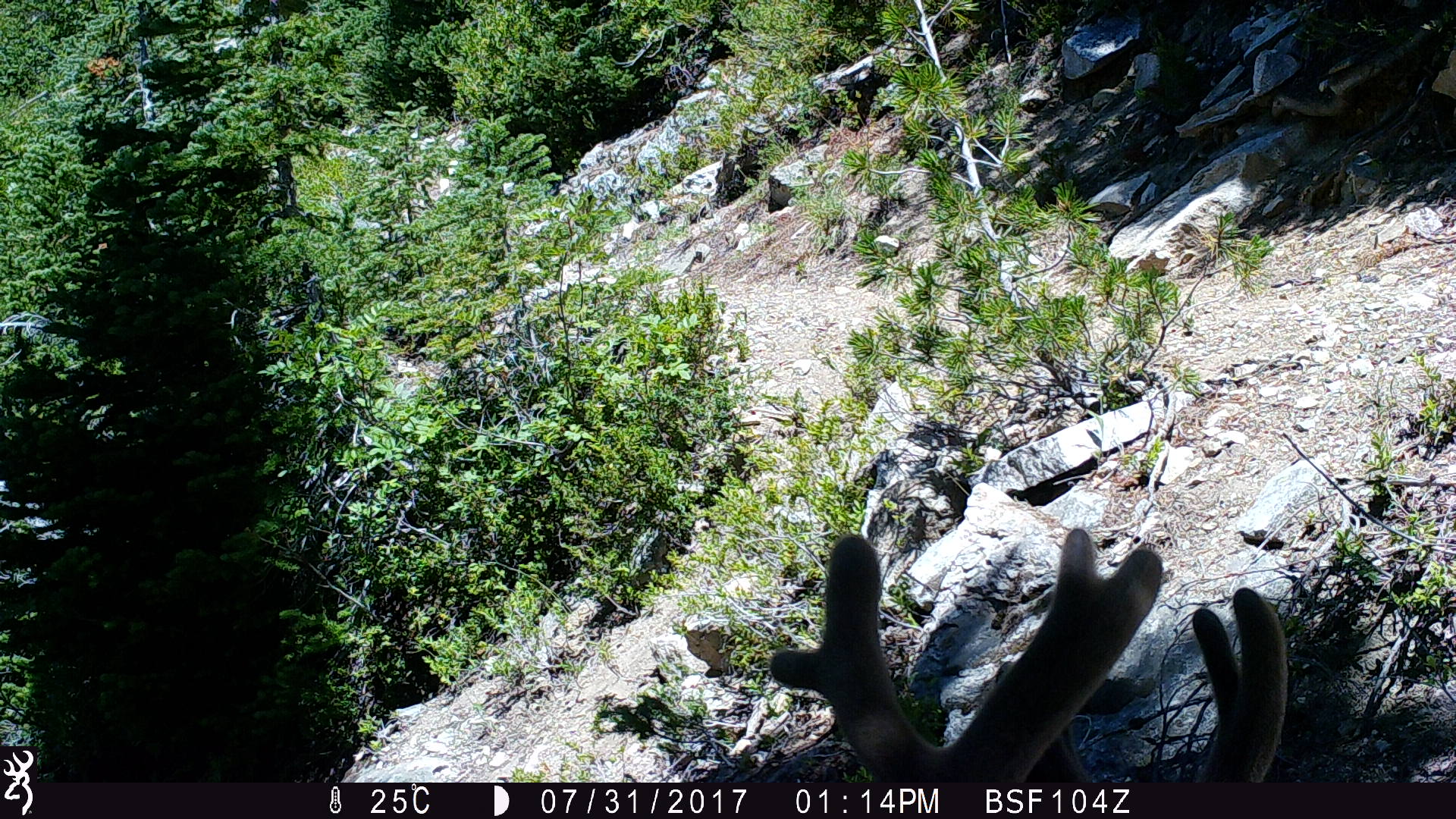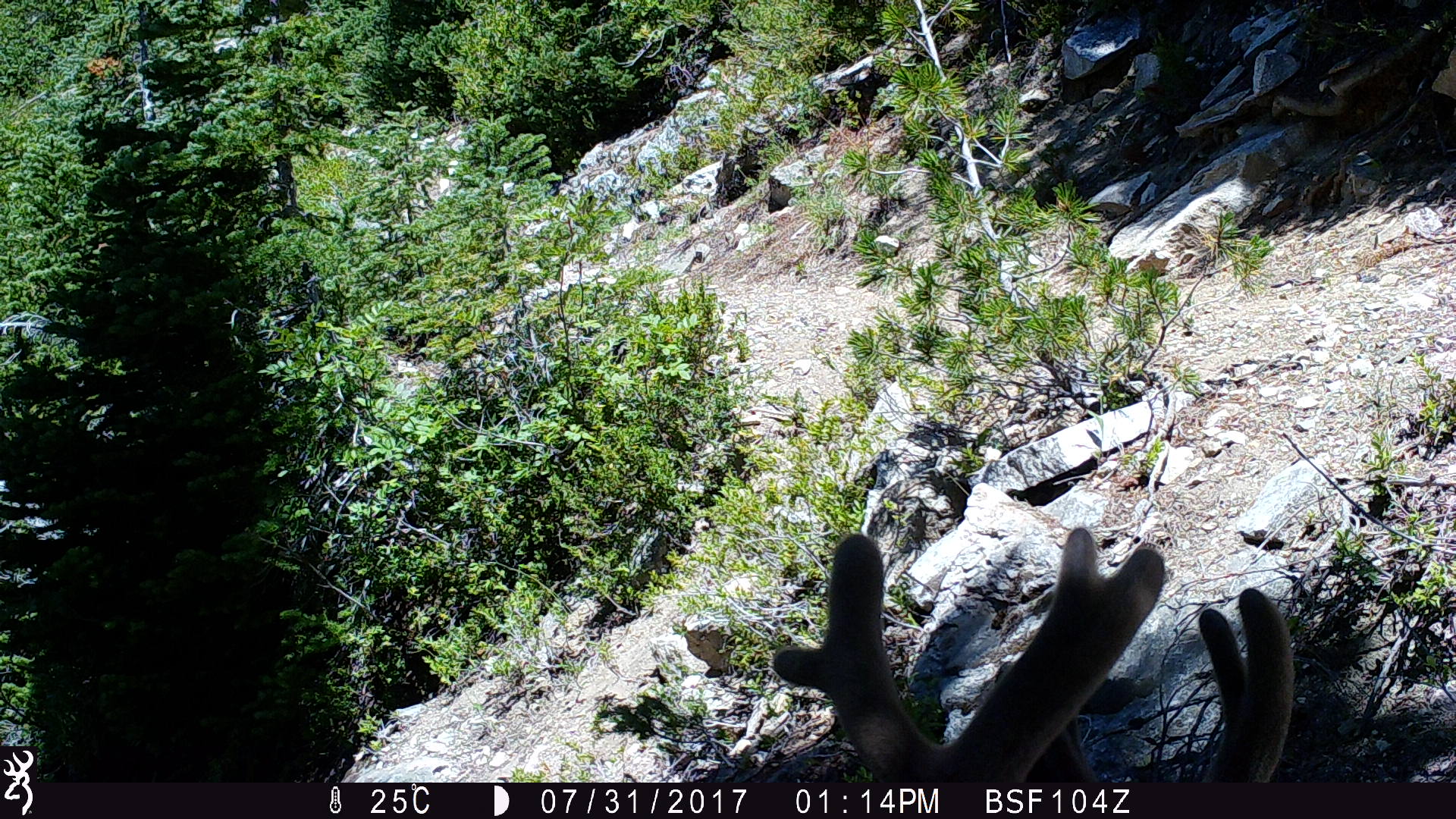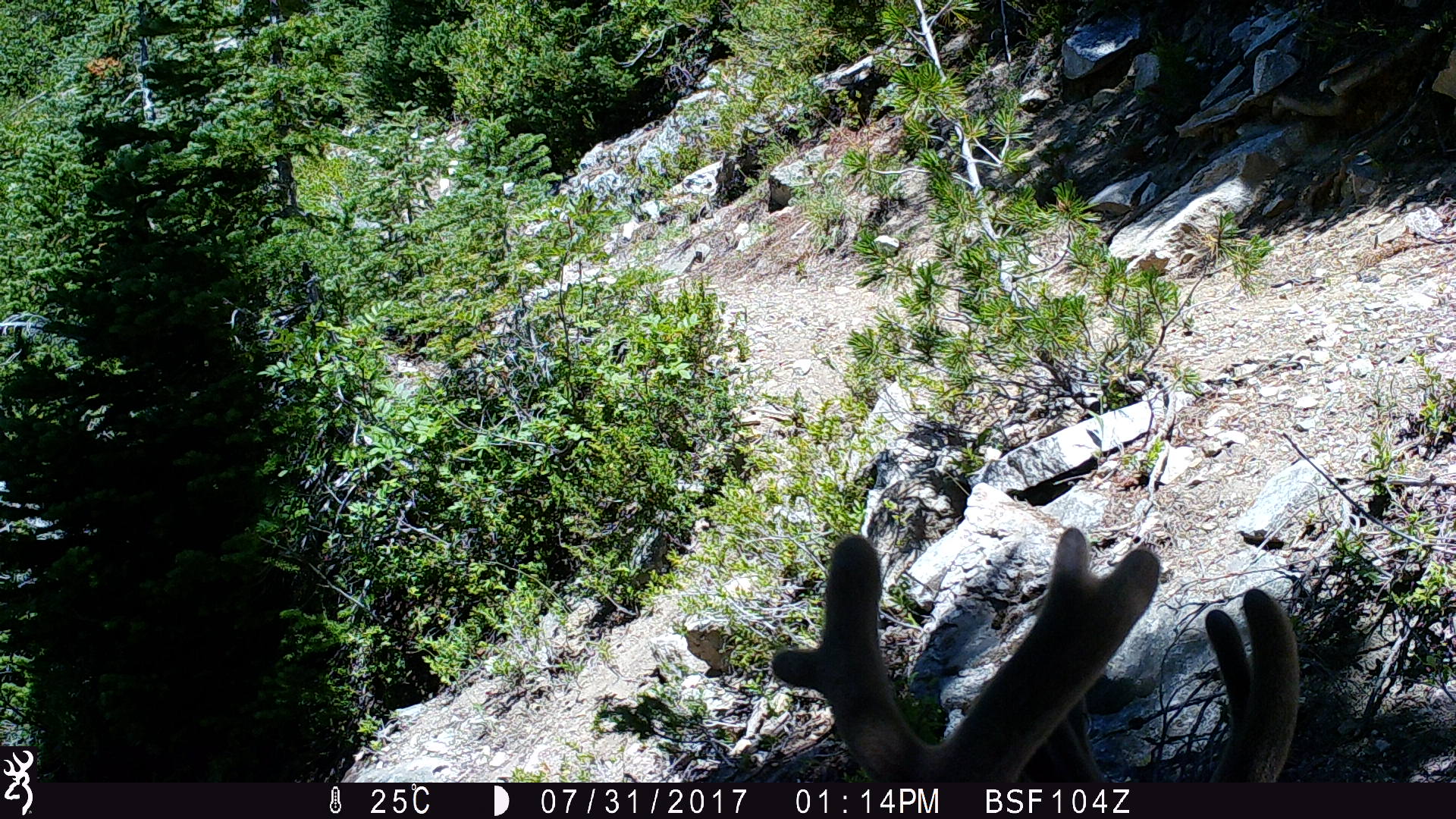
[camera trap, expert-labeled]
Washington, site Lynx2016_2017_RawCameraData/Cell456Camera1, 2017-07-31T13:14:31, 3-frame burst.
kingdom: Animalia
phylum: Chordata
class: Mammalia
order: Artiodactyla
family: Cervidae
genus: Odocoileus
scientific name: Odocoileus hemionus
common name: mule deer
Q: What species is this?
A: Odocoileus hemionus (mule deer).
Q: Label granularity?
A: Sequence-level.